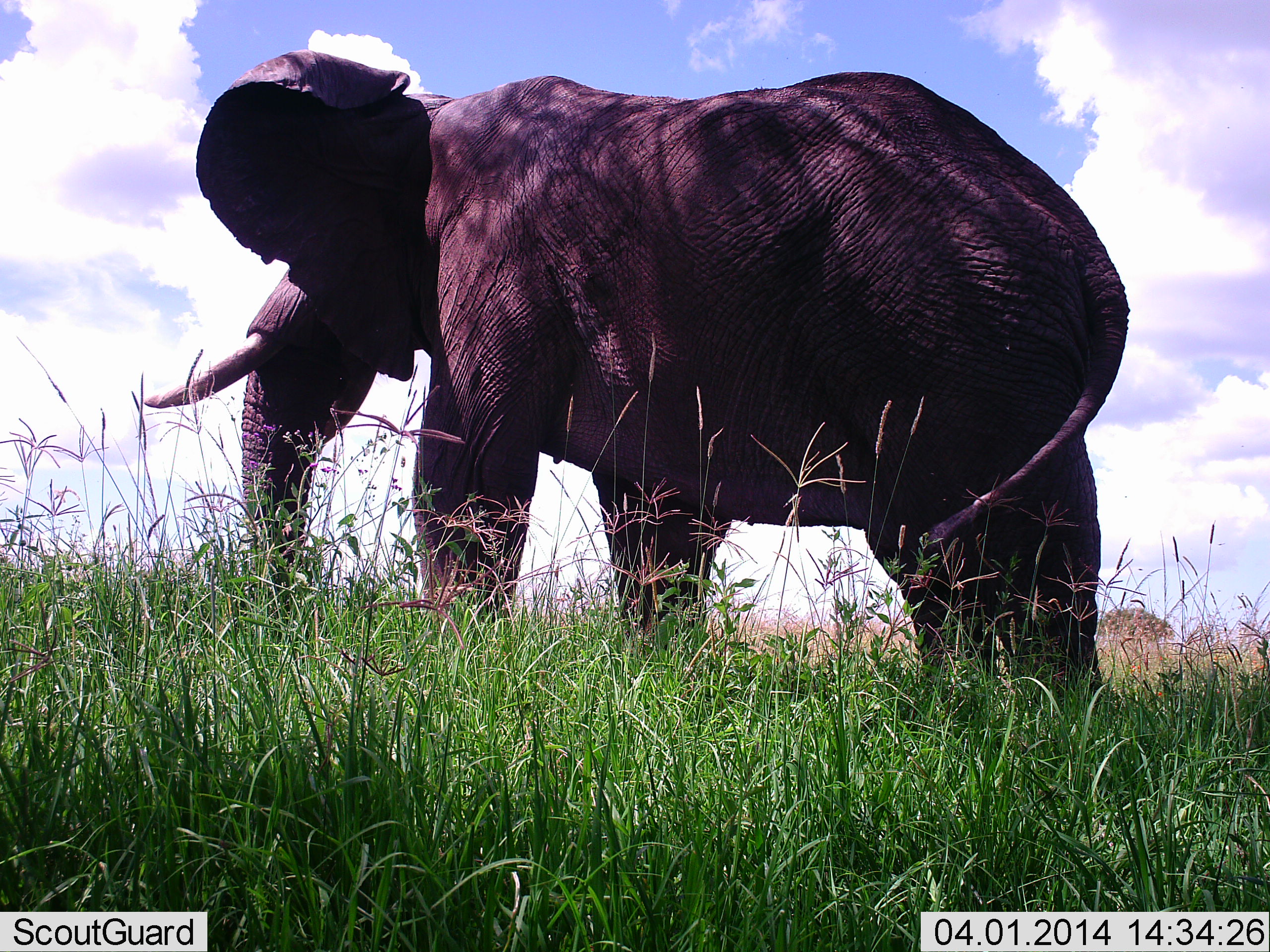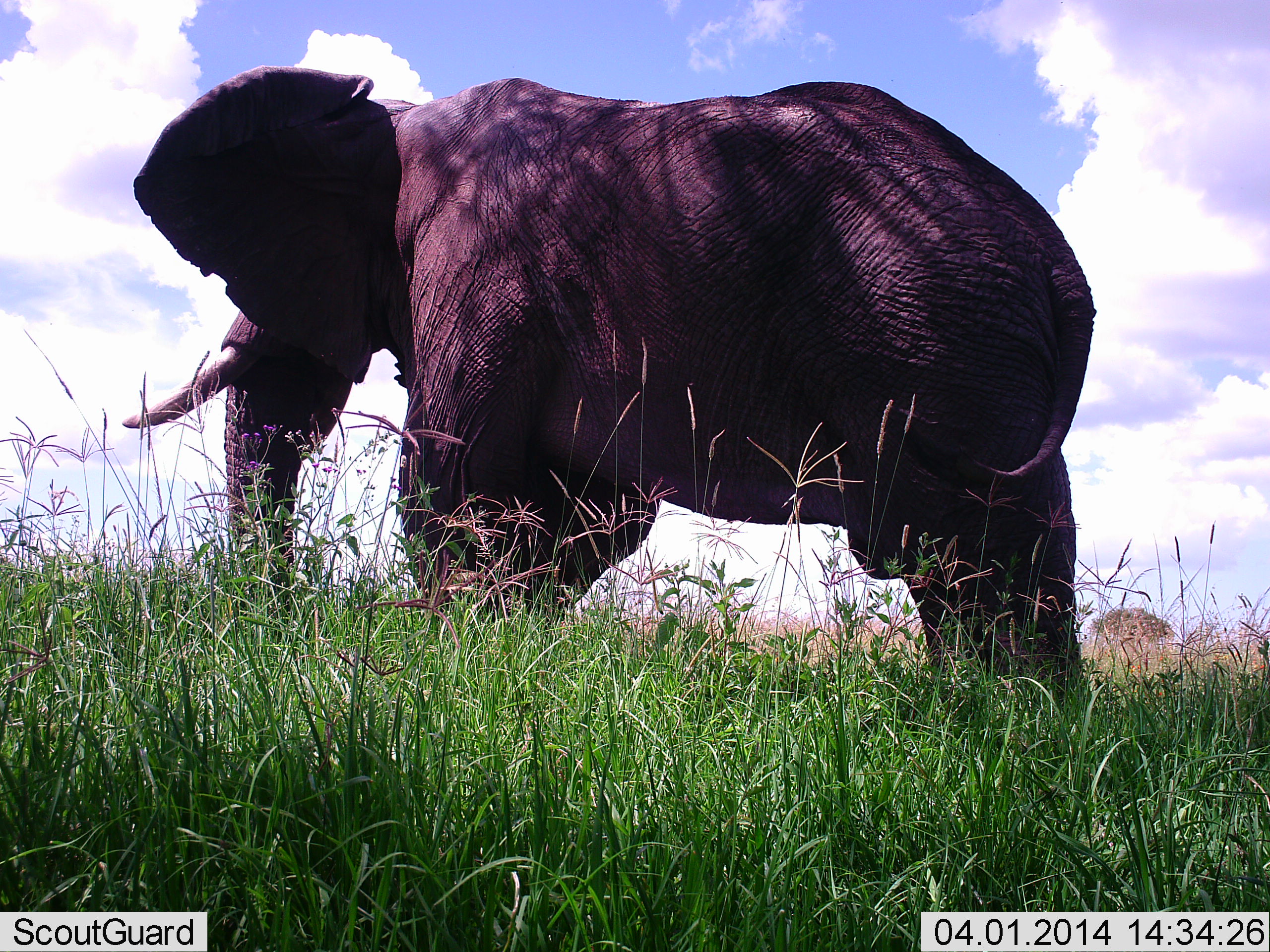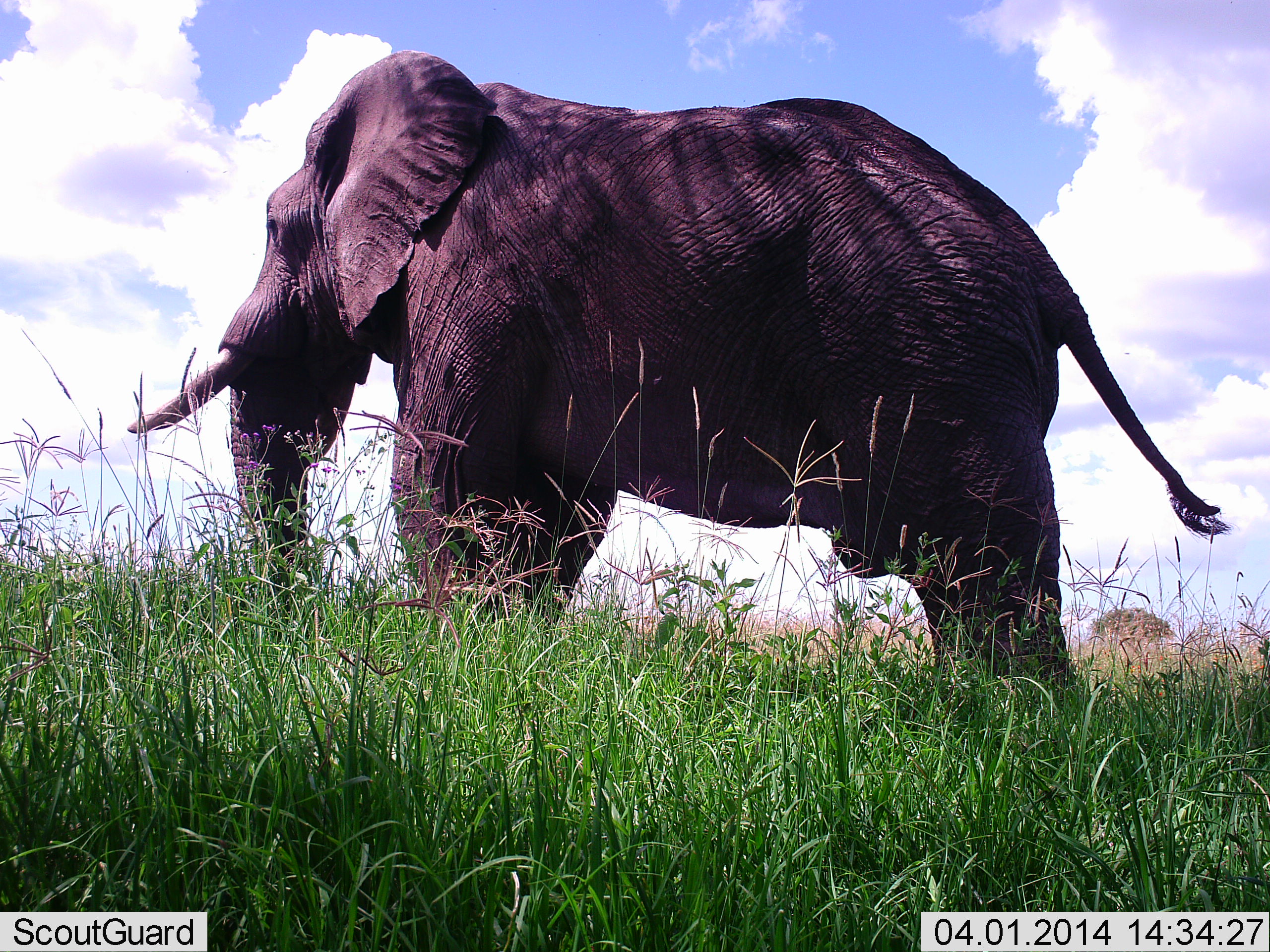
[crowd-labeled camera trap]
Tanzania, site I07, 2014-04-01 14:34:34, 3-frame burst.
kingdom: Animalia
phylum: Chordata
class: Mammalia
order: Proboscidea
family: Elephantidae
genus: Loxodonta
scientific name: Loxodonta africana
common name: african bush elephant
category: elephant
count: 1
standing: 60%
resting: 0%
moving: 60%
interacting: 0%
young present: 0%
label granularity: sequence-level